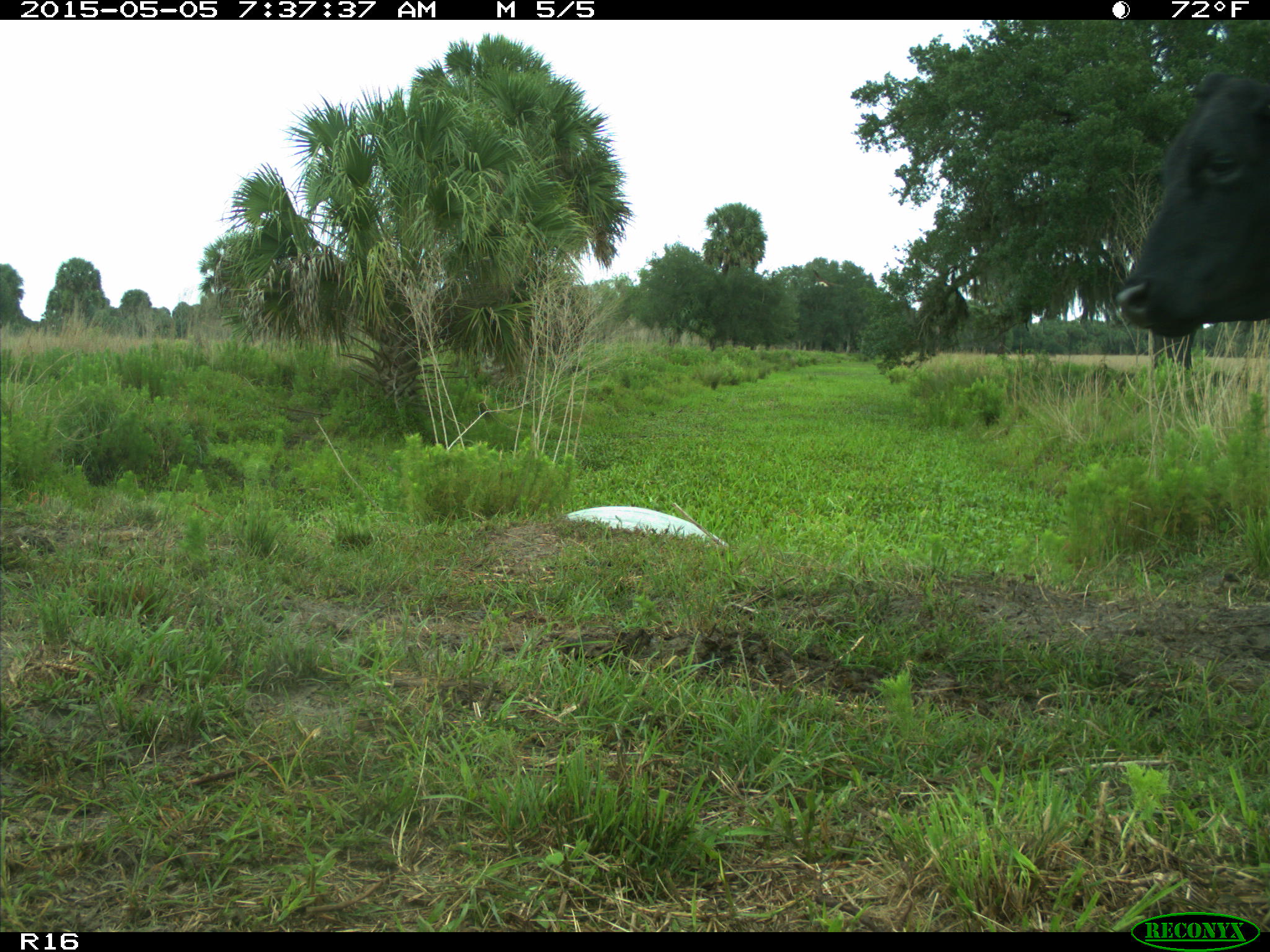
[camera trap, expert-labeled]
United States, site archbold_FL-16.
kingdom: Animalia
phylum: Chordata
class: Mammalia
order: Artiodactyla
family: Bovidae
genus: Bos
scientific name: Bos taurus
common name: domestic cow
Bos taurus (domestic cow).